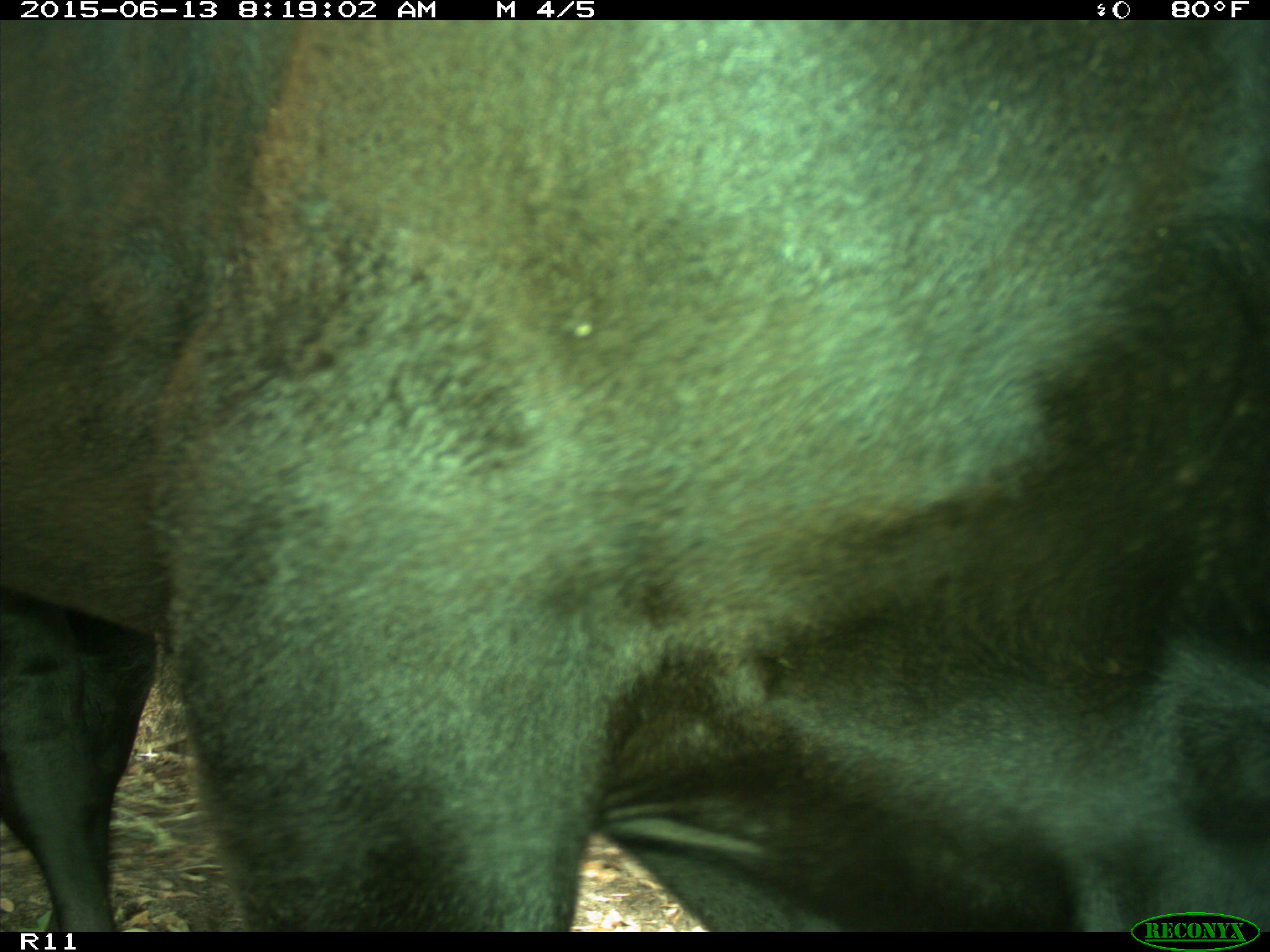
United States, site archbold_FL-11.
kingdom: Animalia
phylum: Chordata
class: Mammalia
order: Artiodactyla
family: Bovidae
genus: Bos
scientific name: Bos taurus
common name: domestic cow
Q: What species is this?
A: Bos taurus (domestic cow).